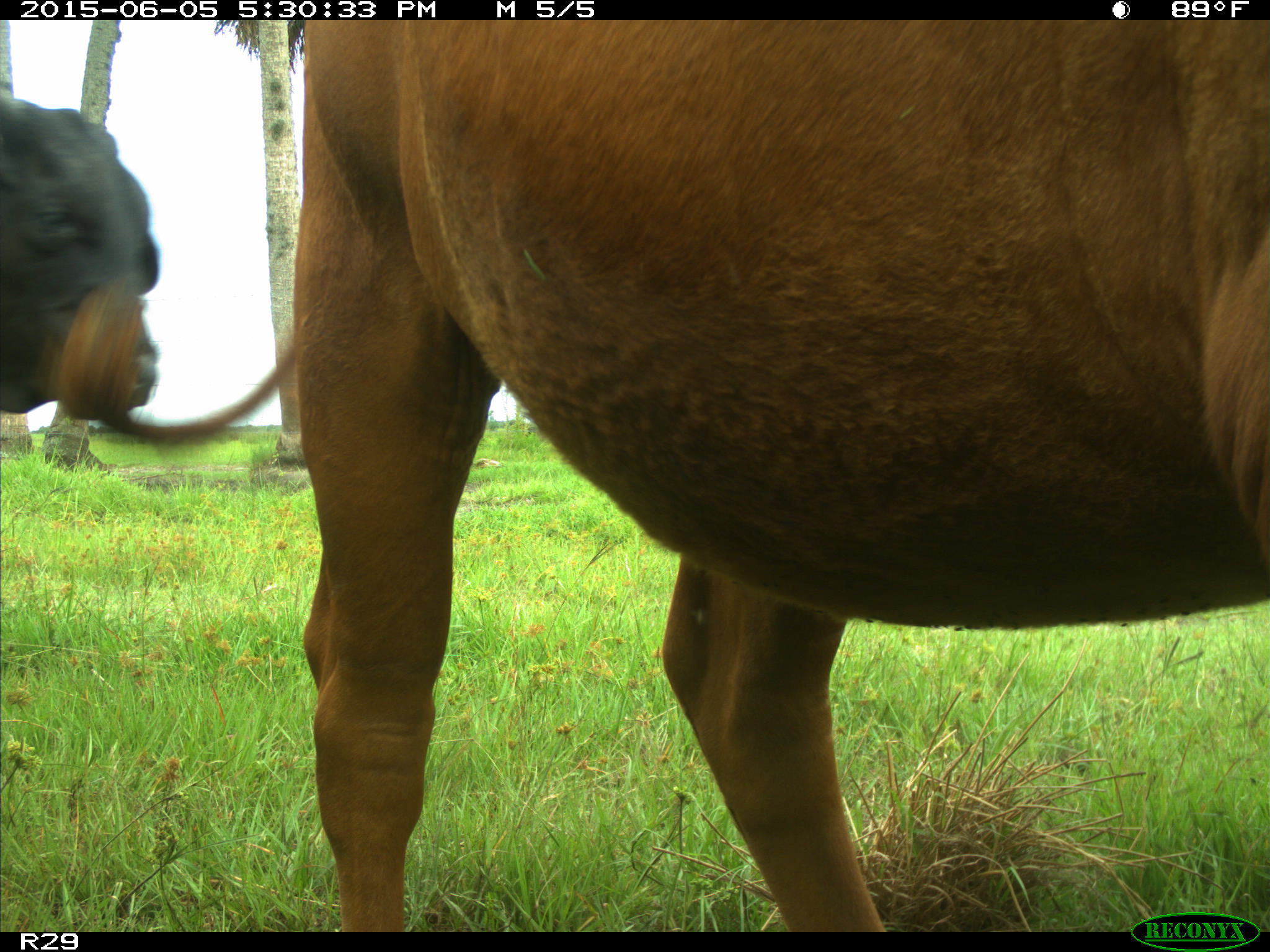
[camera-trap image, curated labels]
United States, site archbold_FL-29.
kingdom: Animalia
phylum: Chordata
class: Mammalia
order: Artiodactyla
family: Bovidae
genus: Bos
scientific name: Bos taurus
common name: domestic cow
Bos taurus (domestic cow).